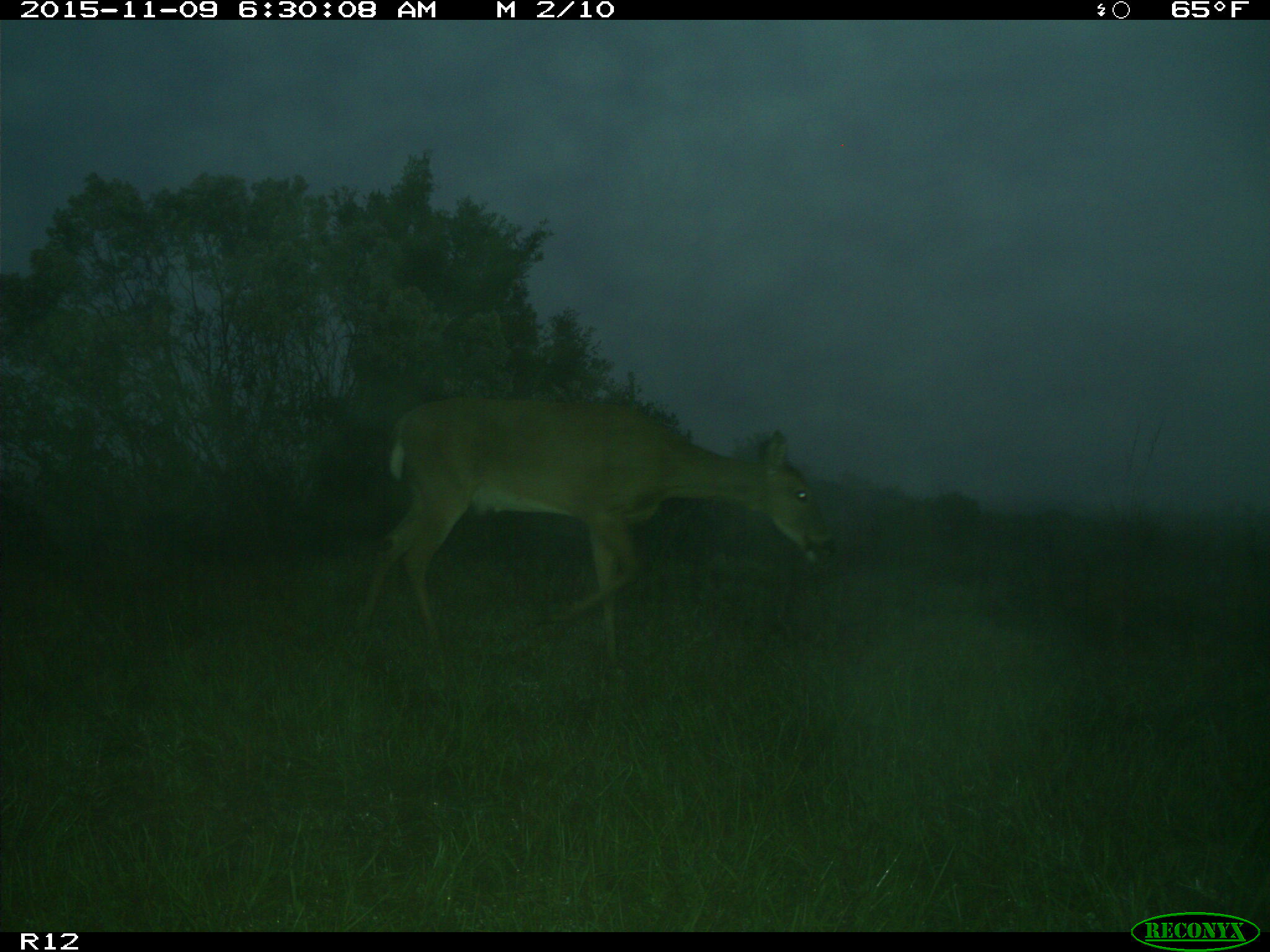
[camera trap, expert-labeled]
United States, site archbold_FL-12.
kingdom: Animalia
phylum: Chordata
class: Mammalia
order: Artiodactyla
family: Cervidae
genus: Odocoileus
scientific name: Odocoileus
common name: deer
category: unidentified deer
Unidentified deer (deer) (Odocoileus).